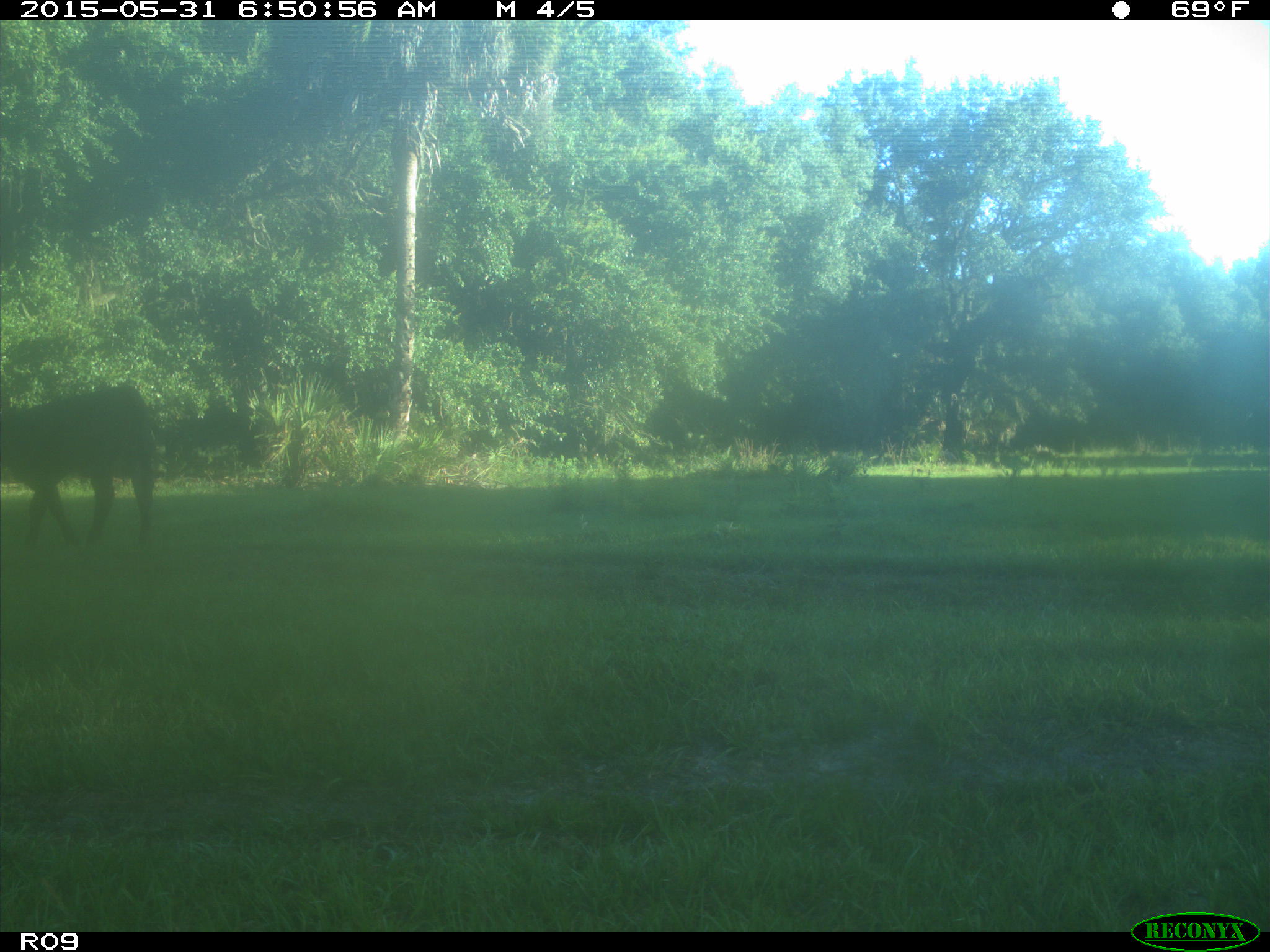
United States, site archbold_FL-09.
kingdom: Animalia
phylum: Chordata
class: Mammalia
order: Artiodactyla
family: Bovidae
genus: Bos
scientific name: Bos taurus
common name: domestic cow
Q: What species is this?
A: Bos taurus (domestic cow).